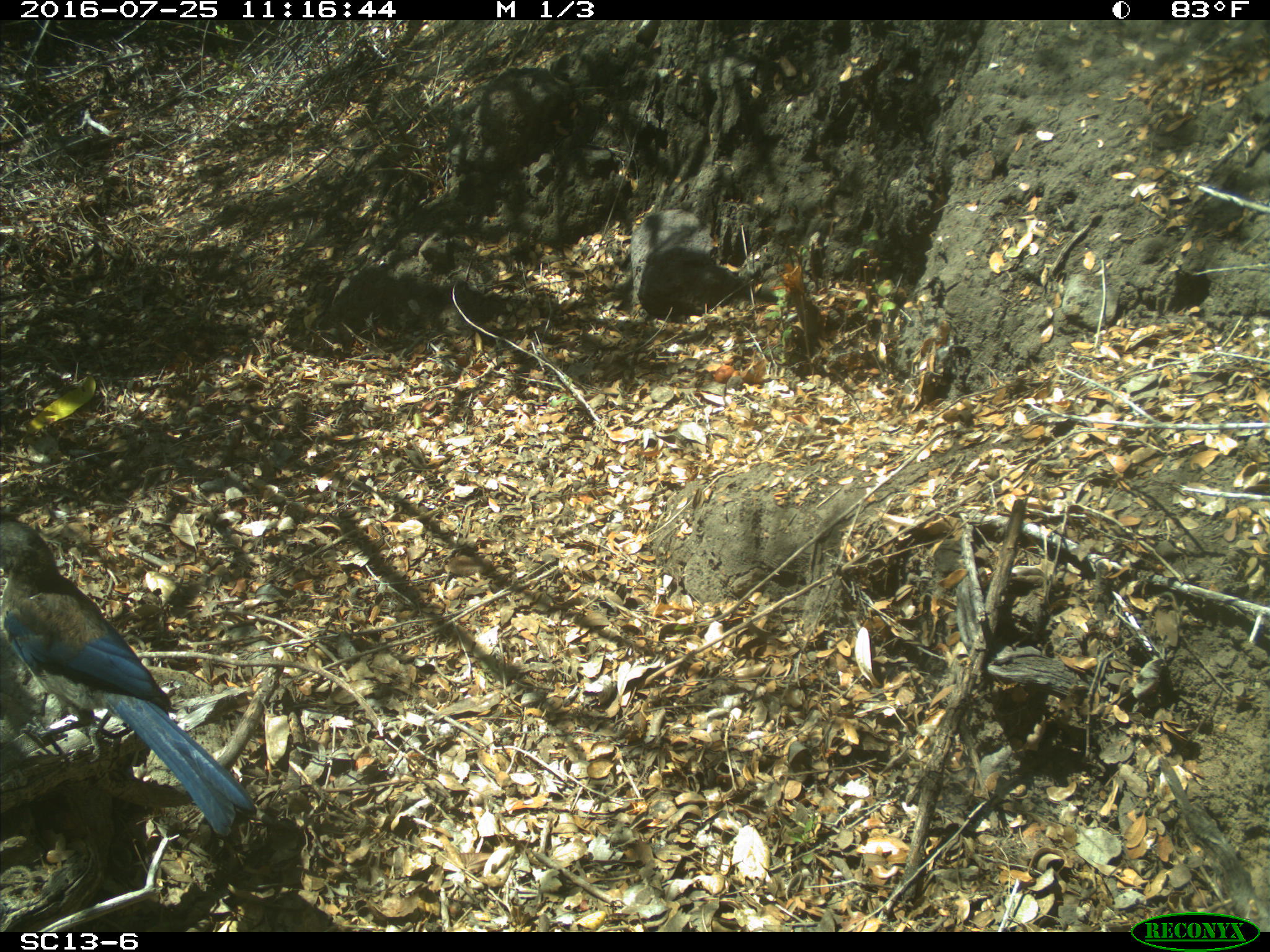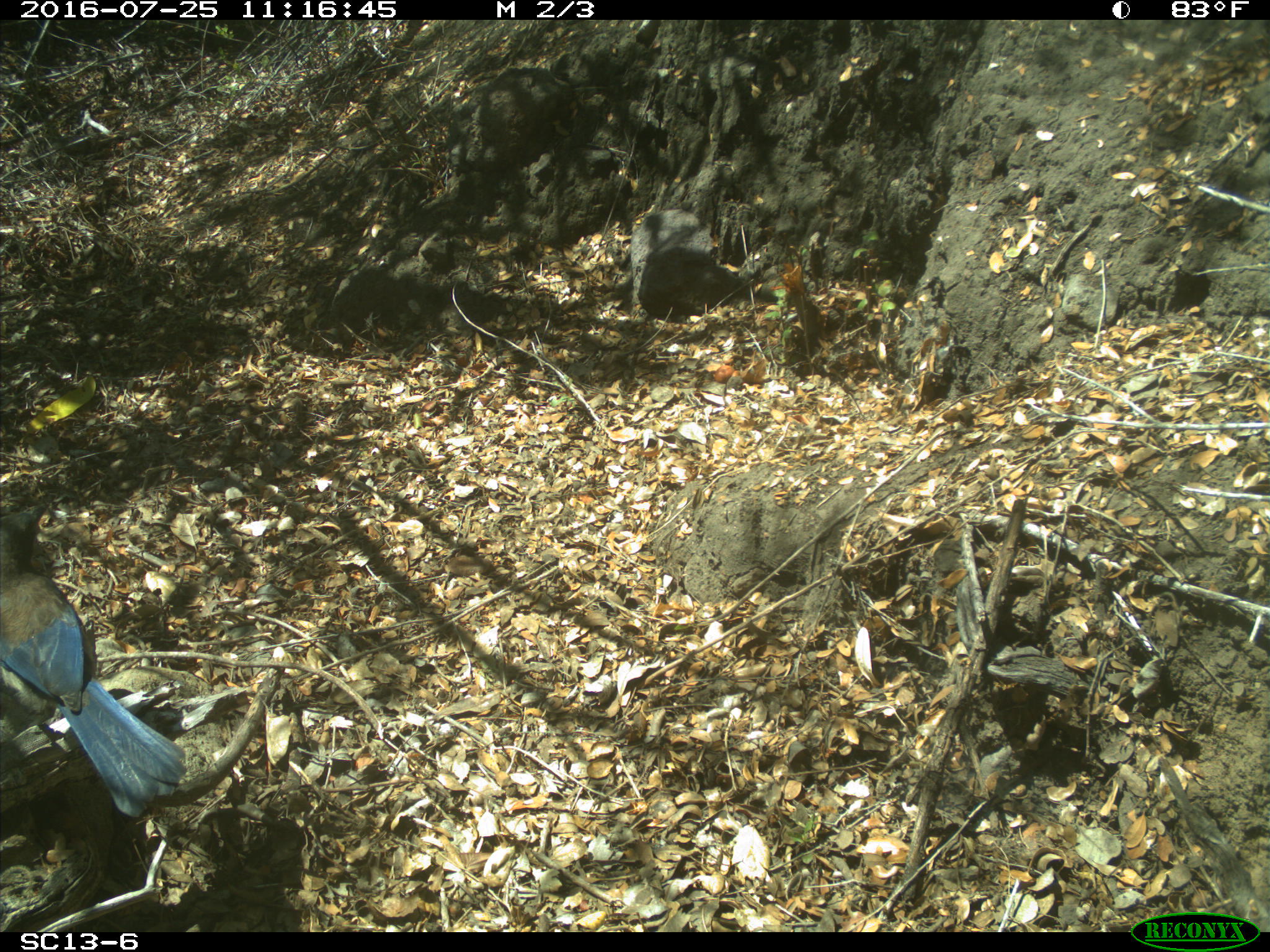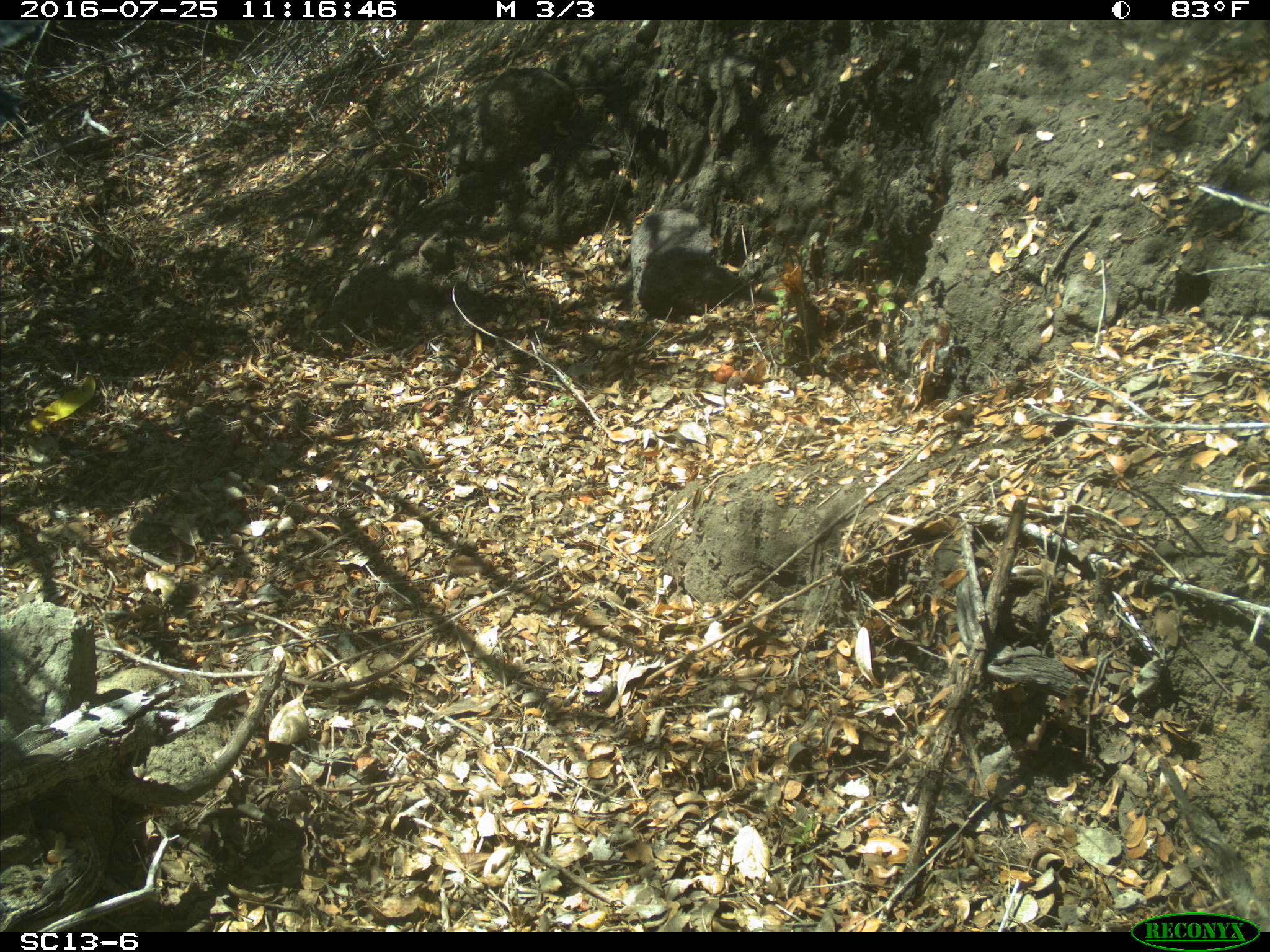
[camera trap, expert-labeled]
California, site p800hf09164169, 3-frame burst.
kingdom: Animalia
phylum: Chordata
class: Aves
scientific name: Aves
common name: bird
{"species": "bird (Aves)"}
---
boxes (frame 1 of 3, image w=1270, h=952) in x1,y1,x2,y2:
bird: 0,511,259,850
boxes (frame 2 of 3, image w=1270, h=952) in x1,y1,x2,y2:
bird: 0,503,189,818